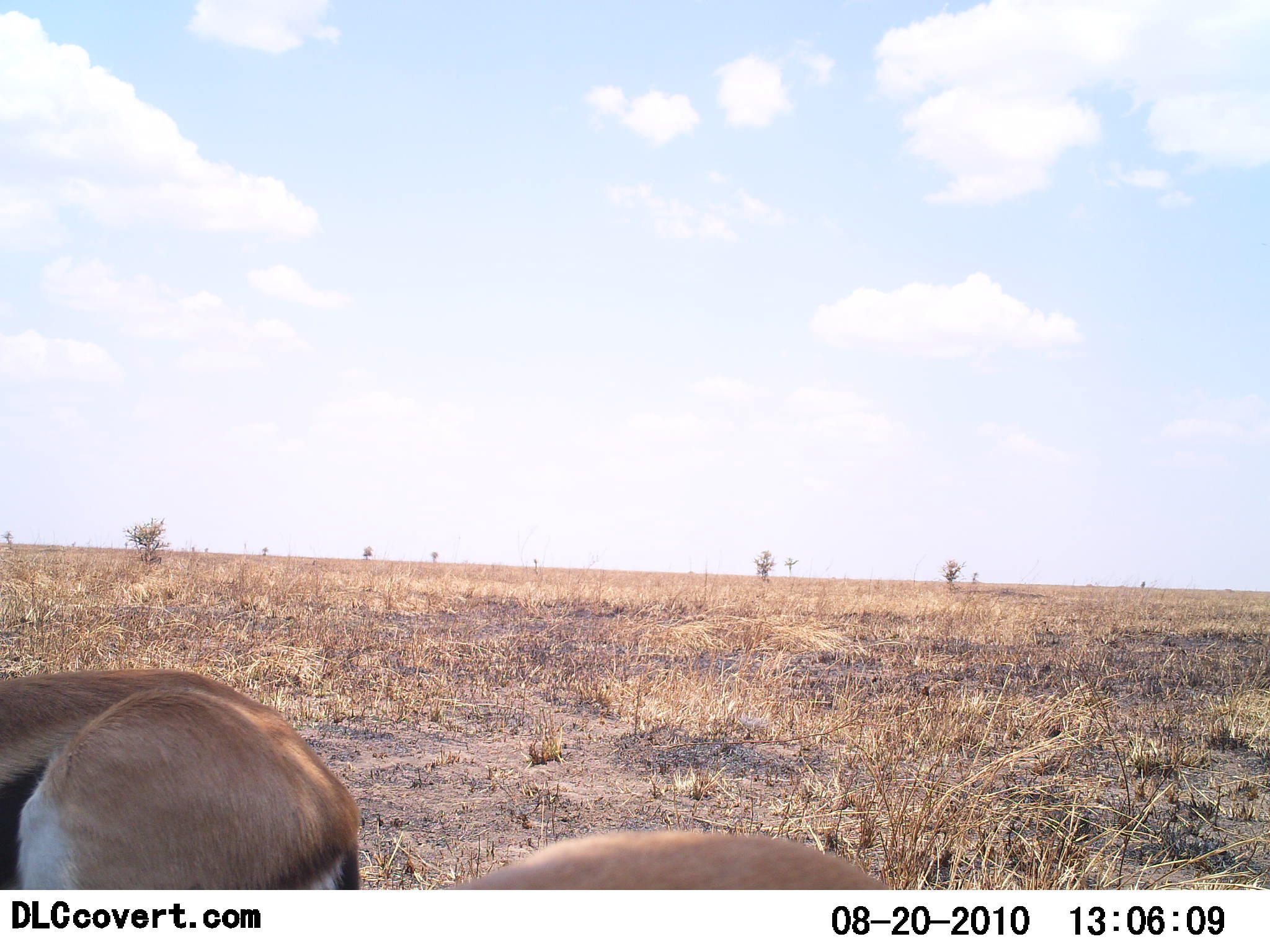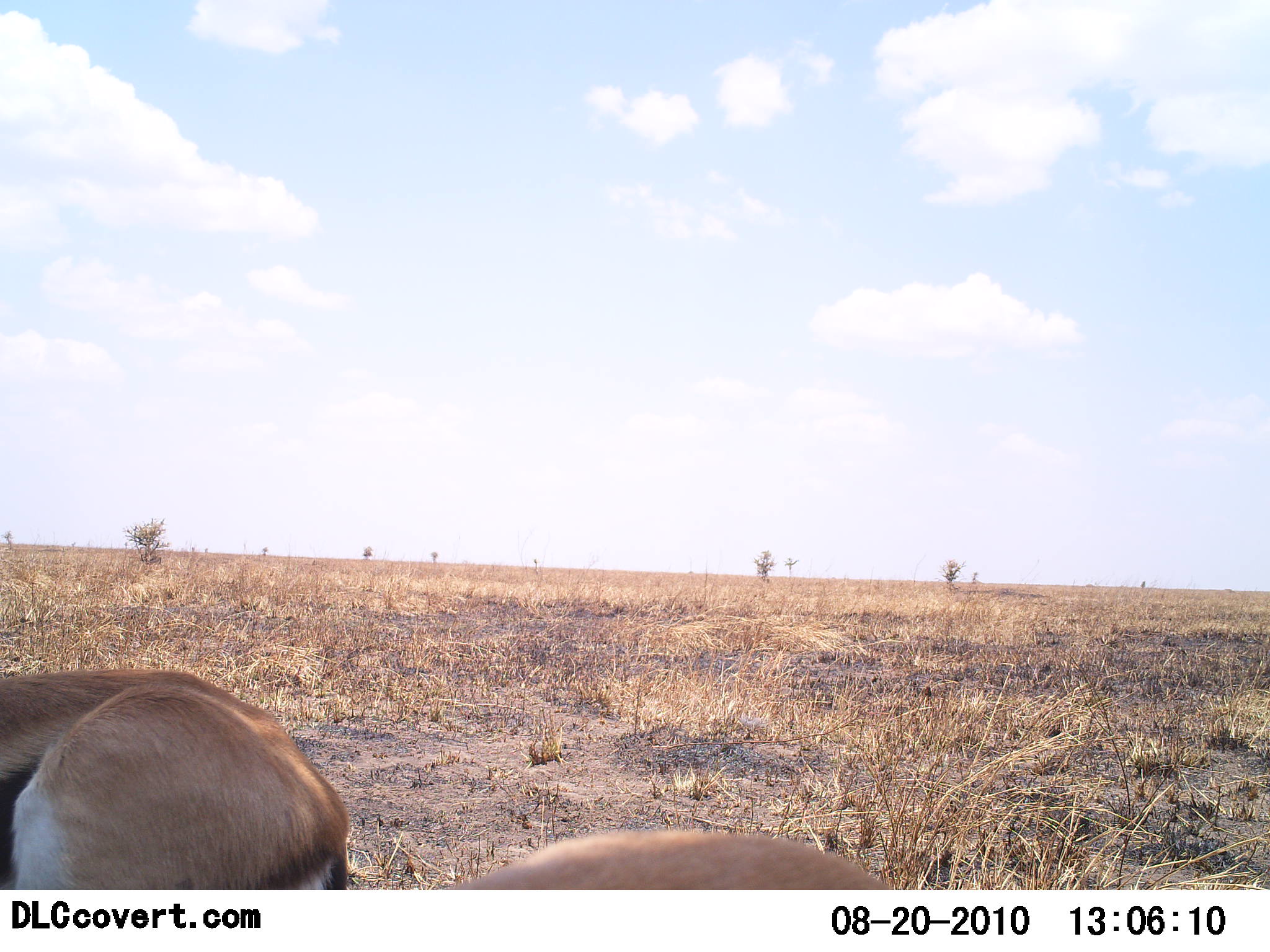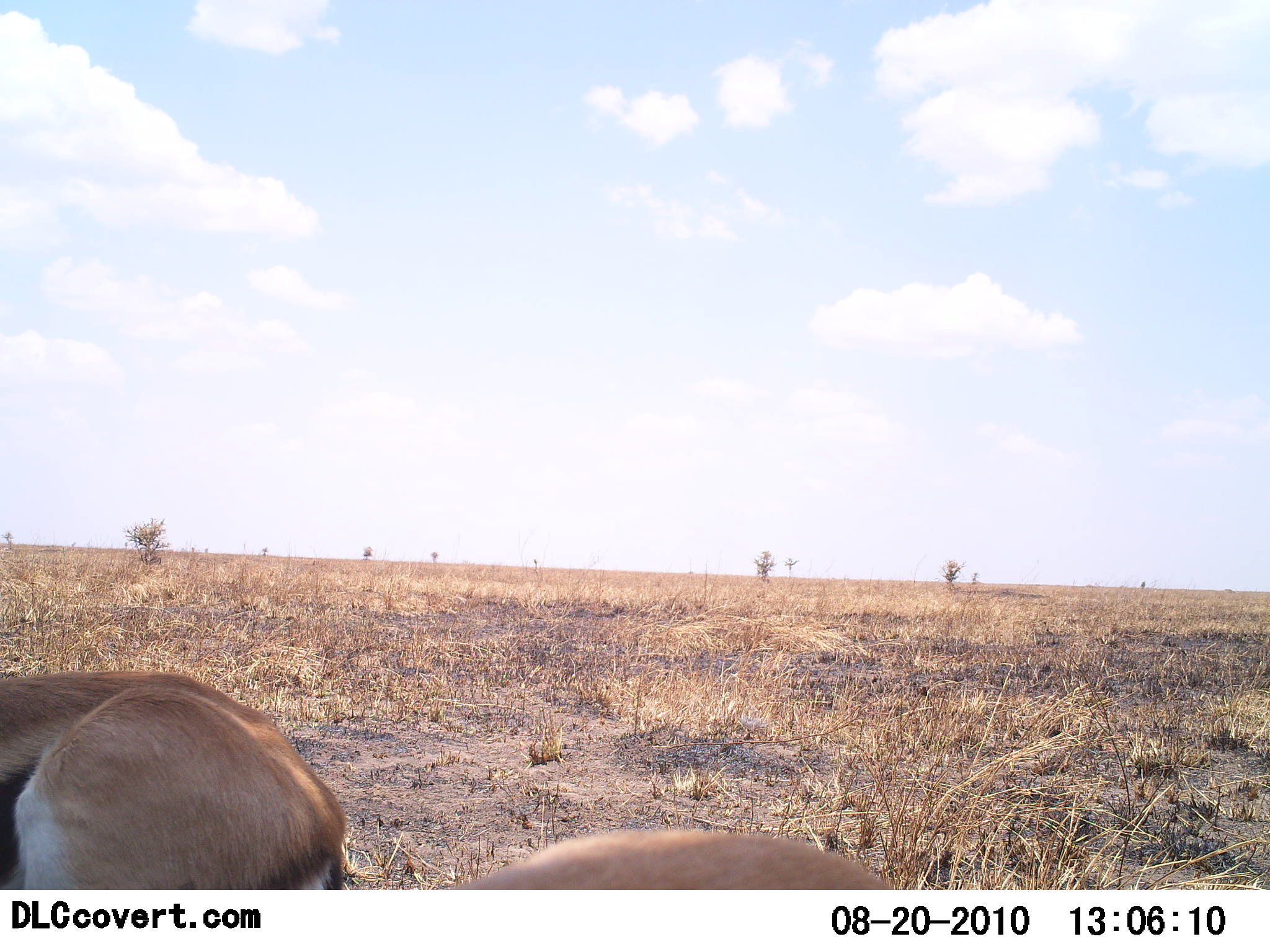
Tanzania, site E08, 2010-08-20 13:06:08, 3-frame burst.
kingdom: Animalia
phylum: Chordata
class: Mammalia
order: Artiodactyla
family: Bovidae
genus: Eudorcas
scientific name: Eudorcas thomsonii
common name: thomson's gazelle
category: gazellethomsons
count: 2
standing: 25%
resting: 50%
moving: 12%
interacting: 0%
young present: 0%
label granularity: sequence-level